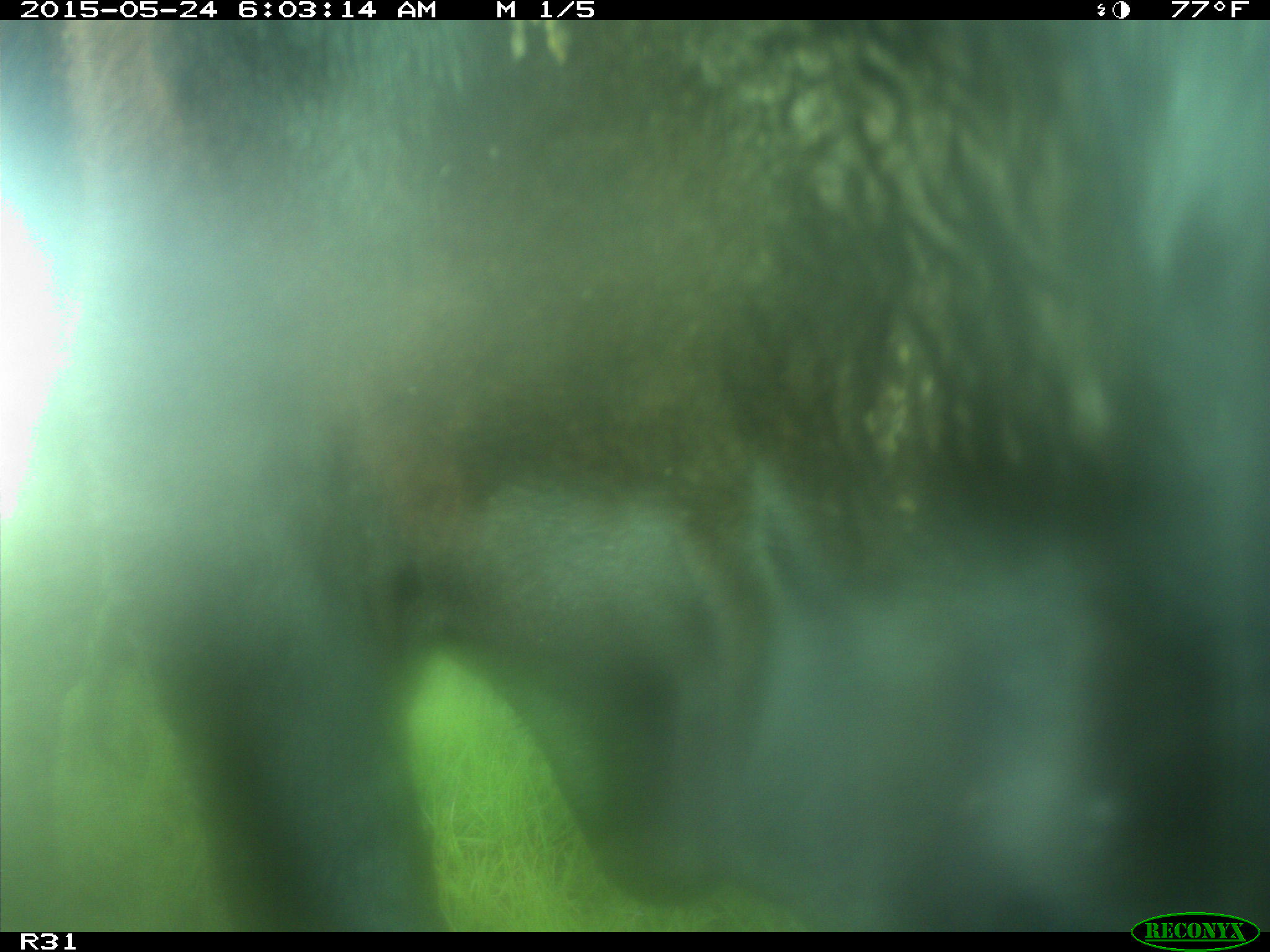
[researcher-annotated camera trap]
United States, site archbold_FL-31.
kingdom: Animalia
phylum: Chordata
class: Mammalia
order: Artiodactyla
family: Bovidae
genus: Bos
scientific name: Bos taurus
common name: domestic cow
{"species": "Bos taurus (domestic cow)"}